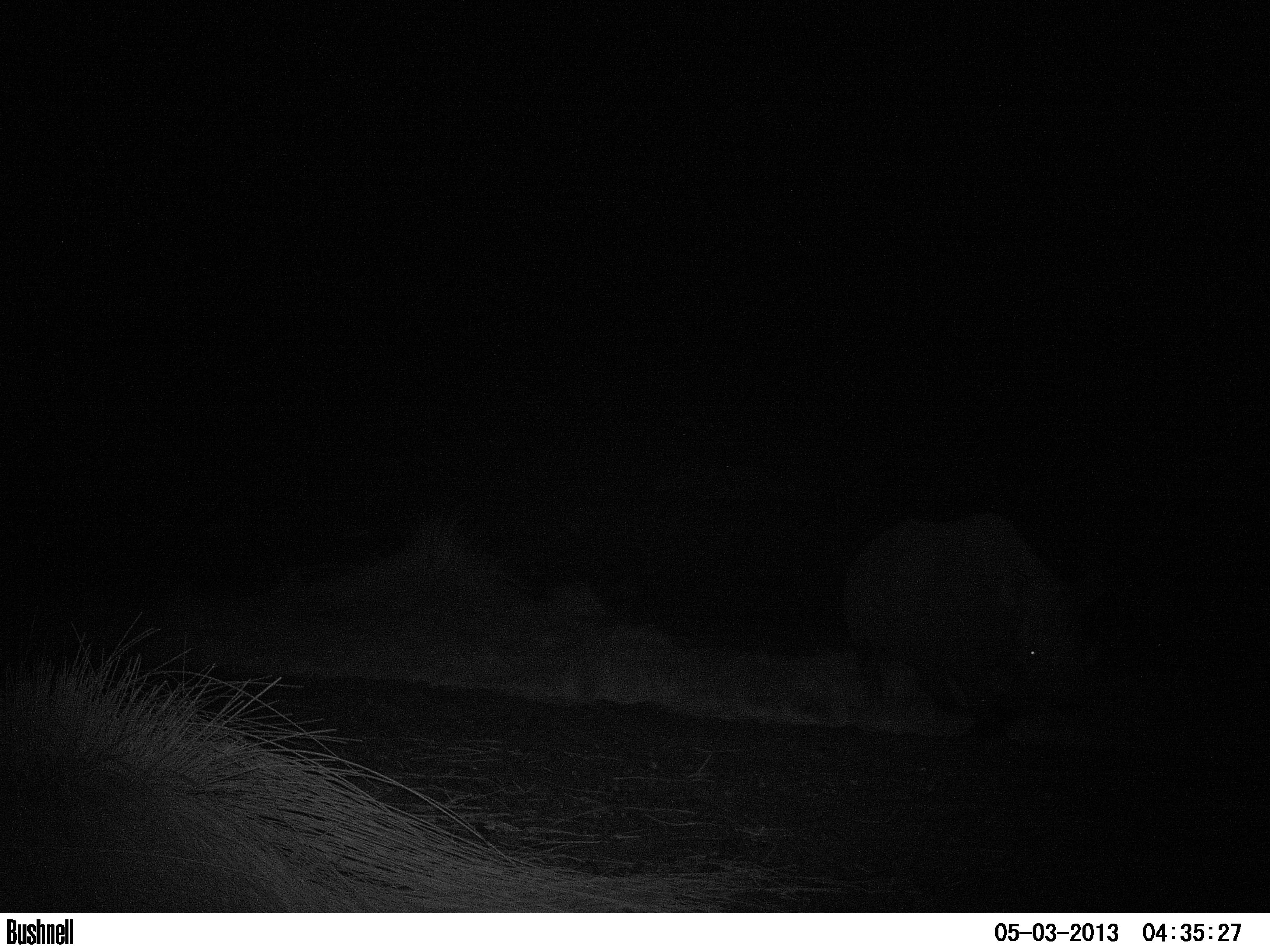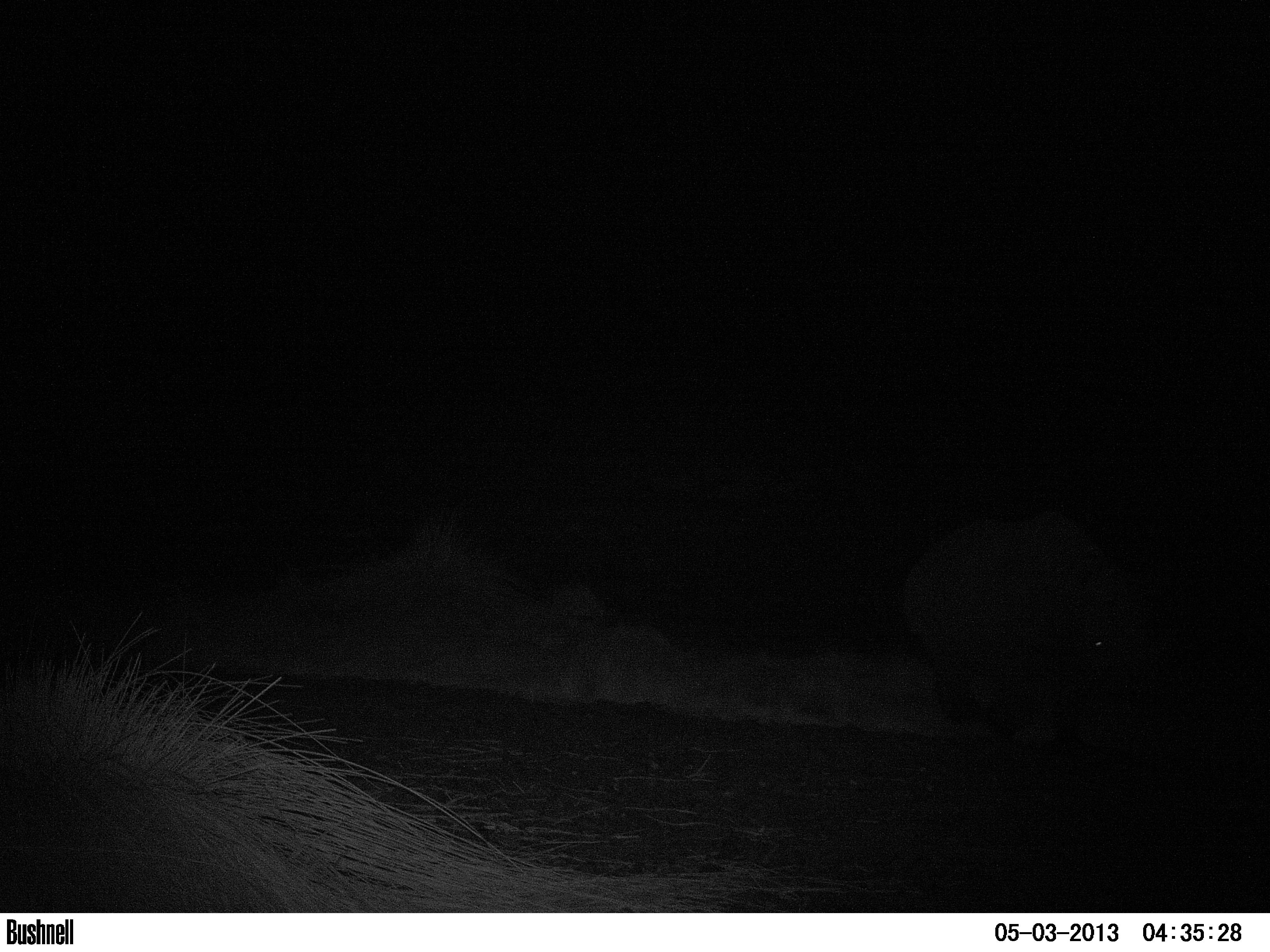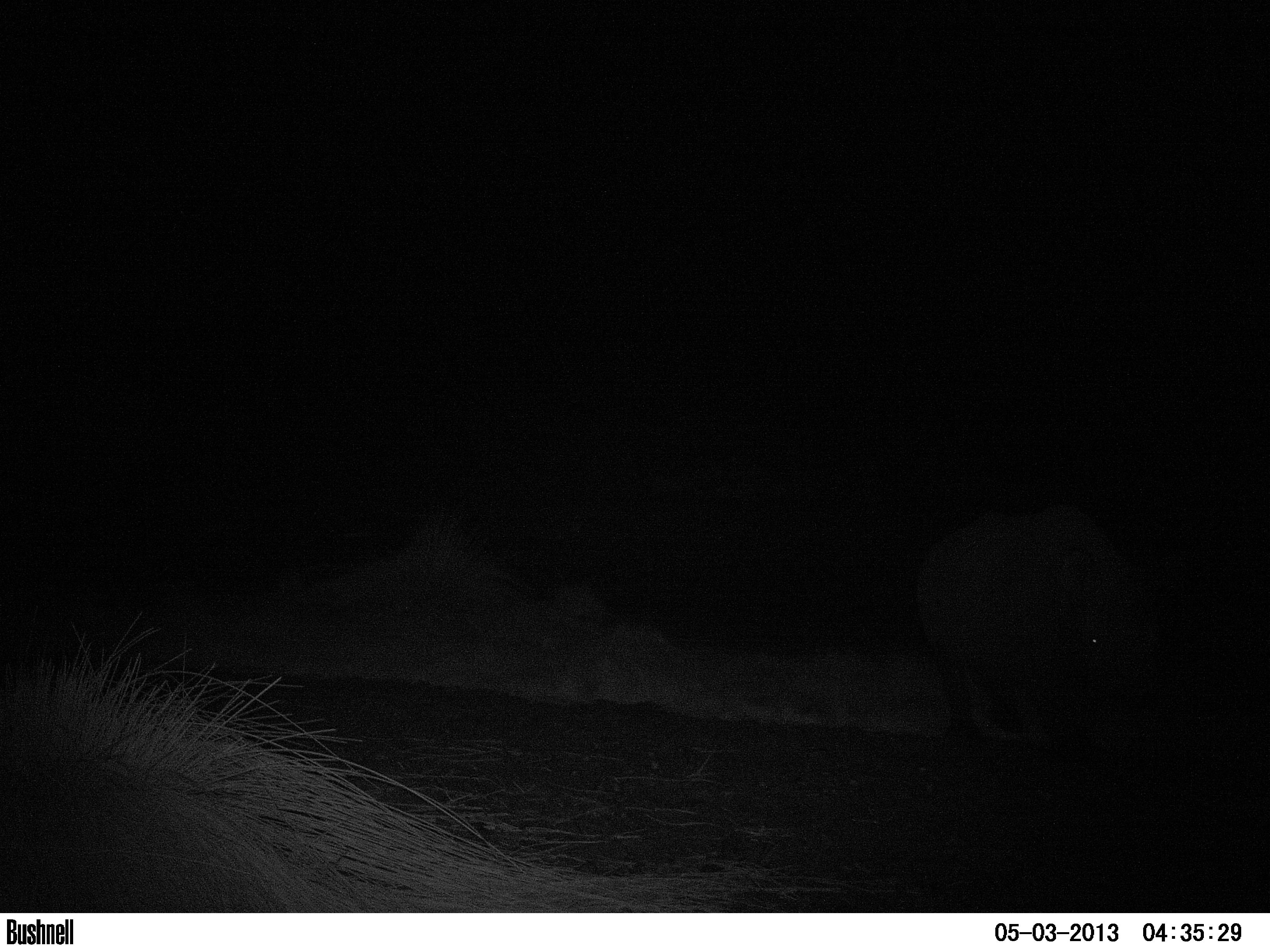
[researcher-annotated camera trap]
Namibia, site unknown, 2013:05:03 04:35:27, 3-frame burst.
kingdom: Animalia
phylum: Chordata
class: Mammalia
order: Perissodactyla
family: Rhinocerotidae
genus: Diceros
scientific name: Diceros bicornis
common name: black rhinoceros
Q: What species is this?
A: Diceros bicornis (black rhinoceros).